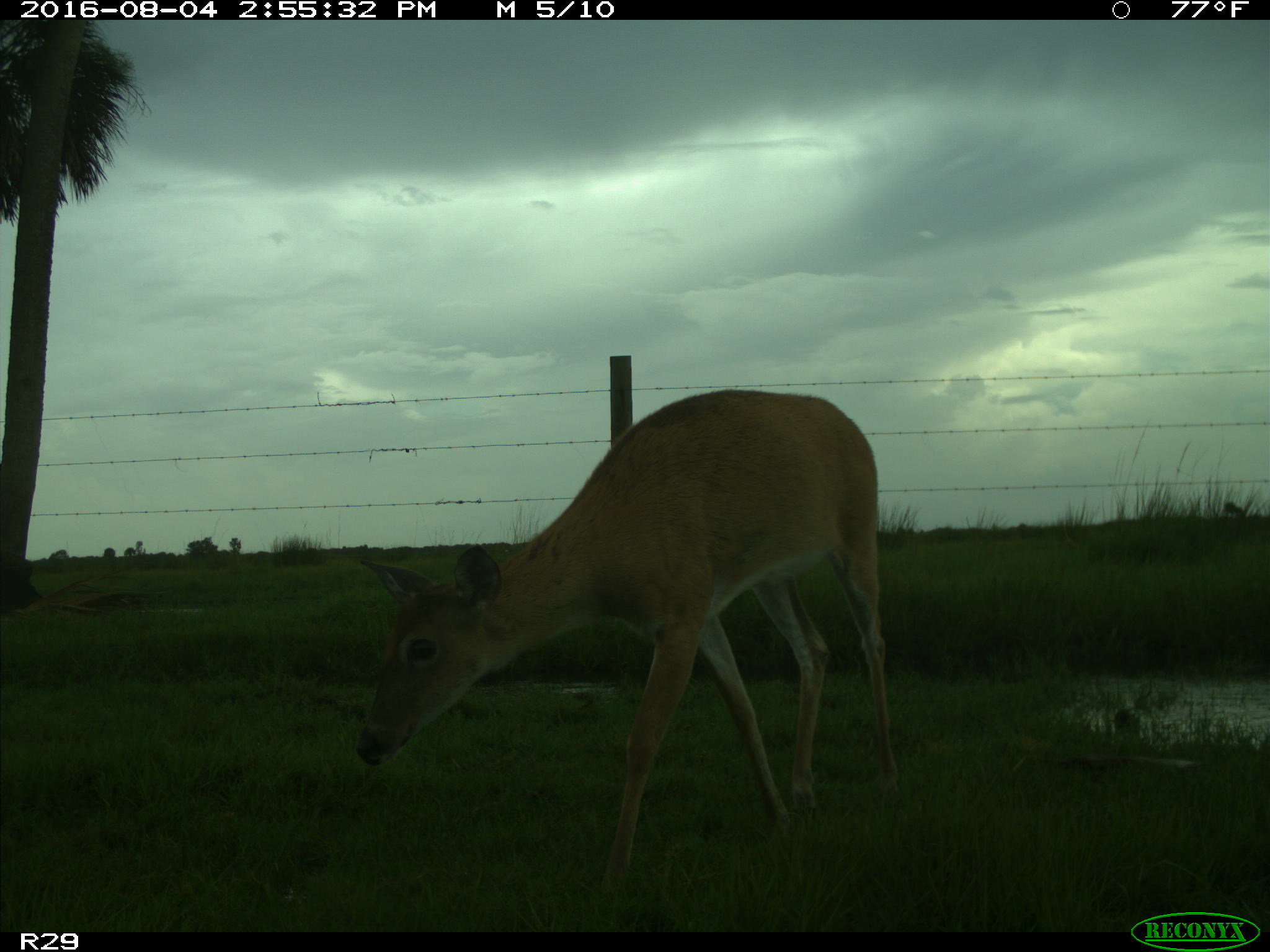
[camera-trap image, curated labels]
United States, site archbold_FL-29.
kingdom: Animalia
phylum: Chordata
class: Mammalia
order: Artiodactyla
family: Cervidae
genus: Odocoileus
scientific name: Odocoileus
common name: deer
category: unidentified deer